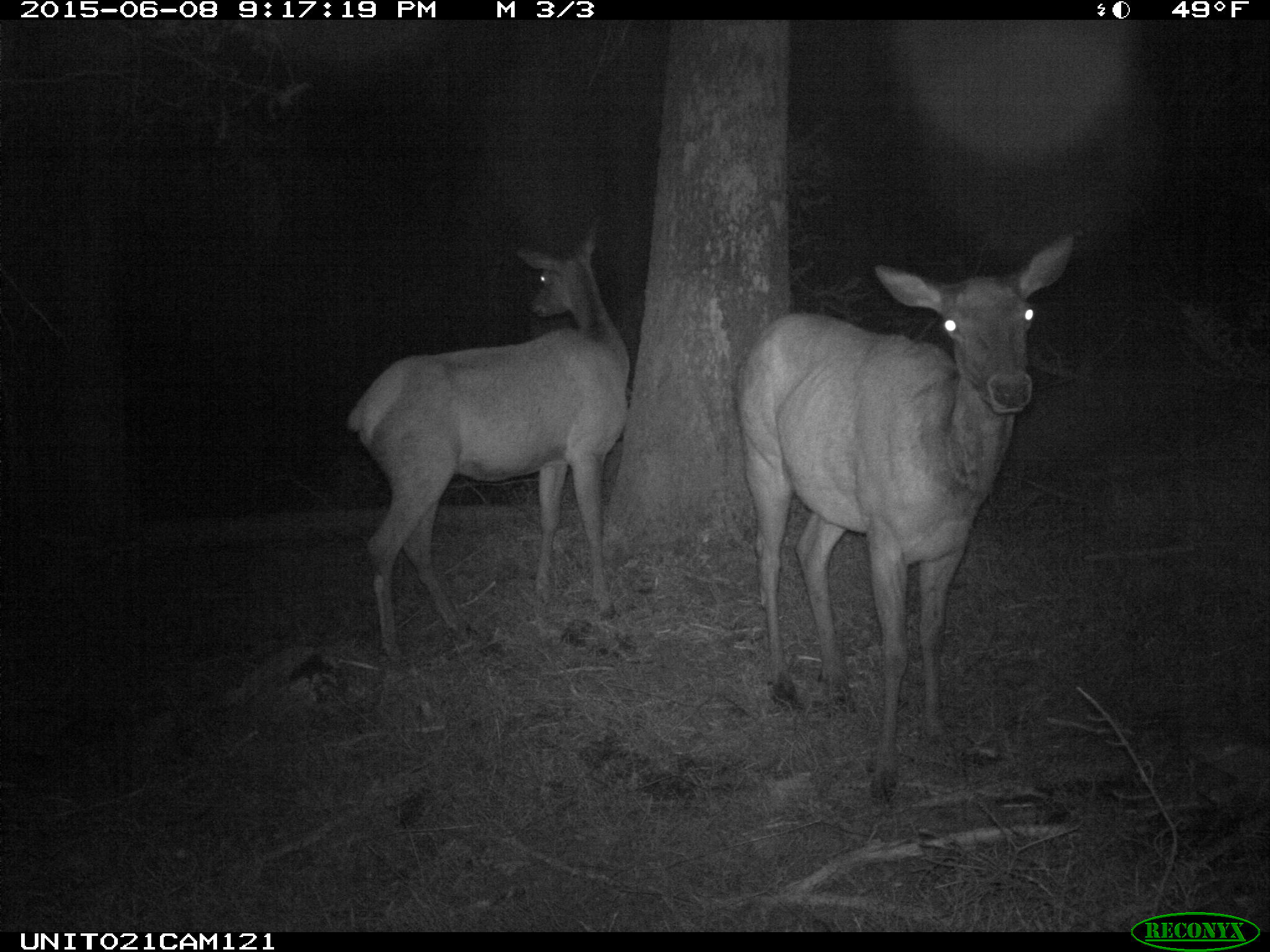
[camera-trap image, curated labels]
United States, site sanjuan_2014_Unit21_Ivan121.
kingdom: Animalia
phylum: Chordata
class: Mammalia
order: Artiodactyla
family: Cervidae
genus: Cervus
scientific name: Cervus elaphus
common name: red deer